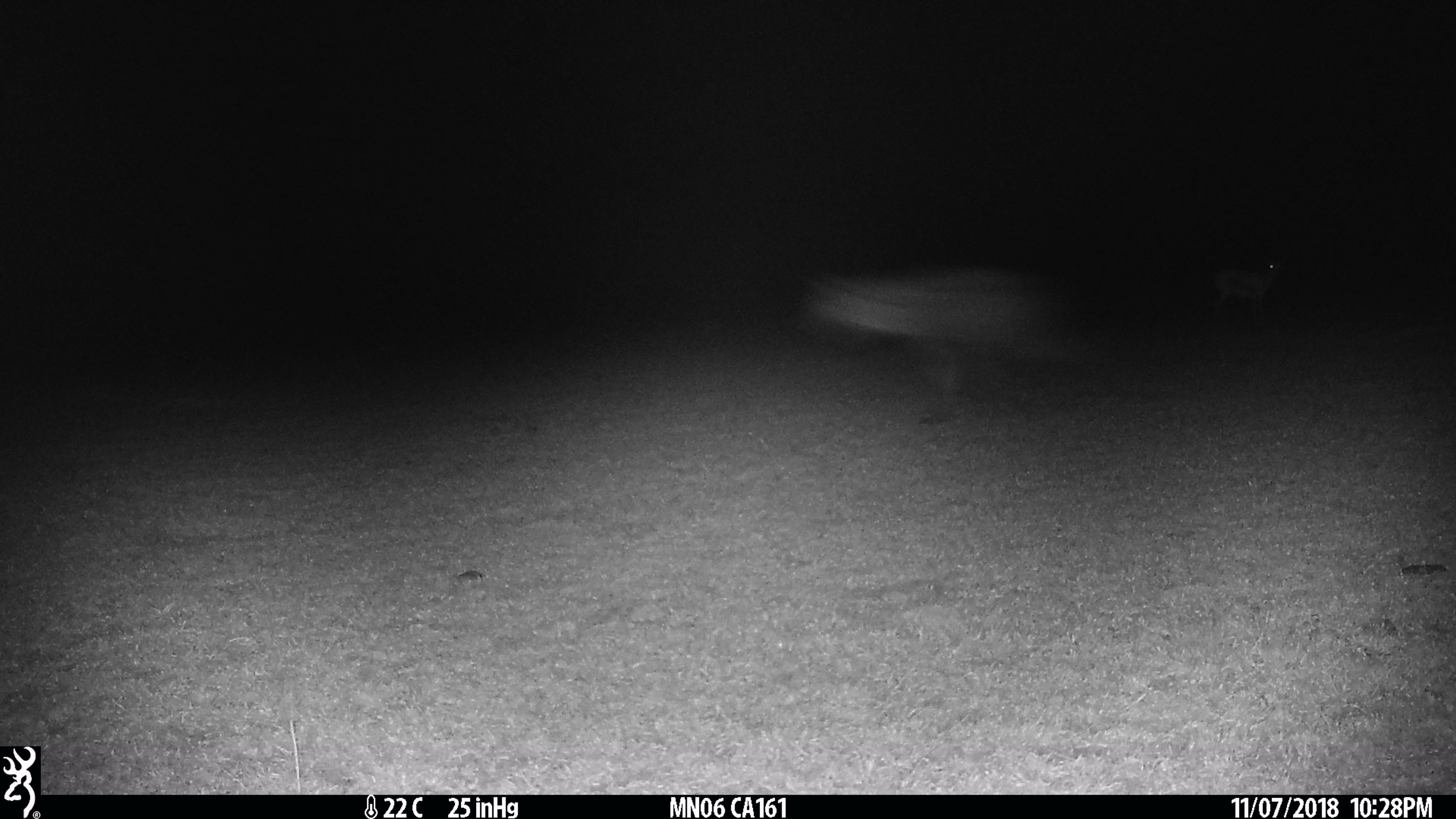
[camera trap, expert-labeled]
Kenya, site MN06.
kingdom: Animalia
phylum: Chordata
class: Mammalia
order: Carnivora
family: Hyaenidae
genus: Crocuta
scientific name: Crocuta crocuta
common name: spotted hyena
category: hyena spotted